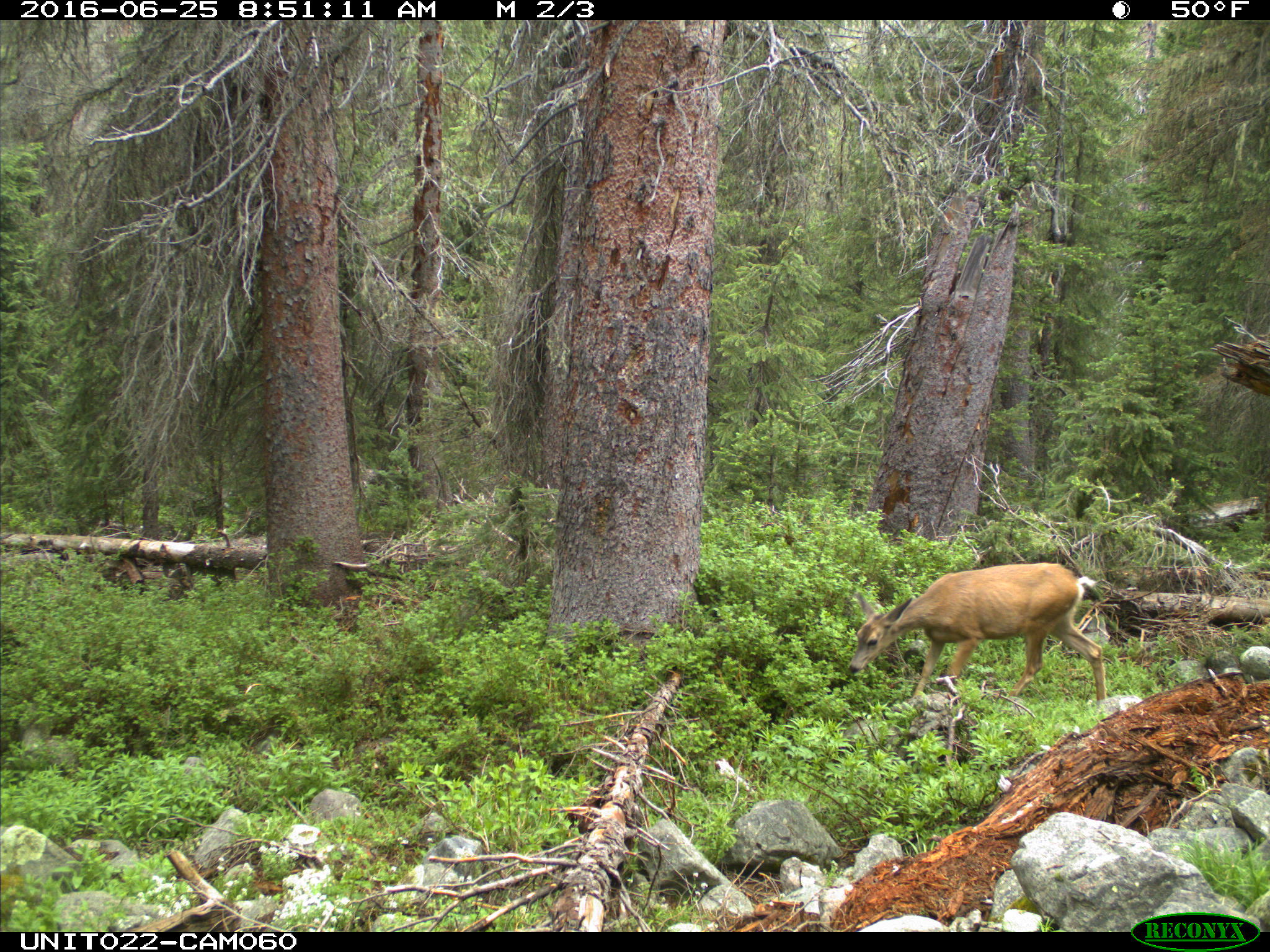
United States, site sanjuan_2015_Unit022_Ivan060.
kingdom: Animalia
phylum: Chordata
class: Mammalia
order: Artiodactyla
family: Cervidae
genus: Odocoileus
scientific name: Odocoileus hemionus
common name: mule deer